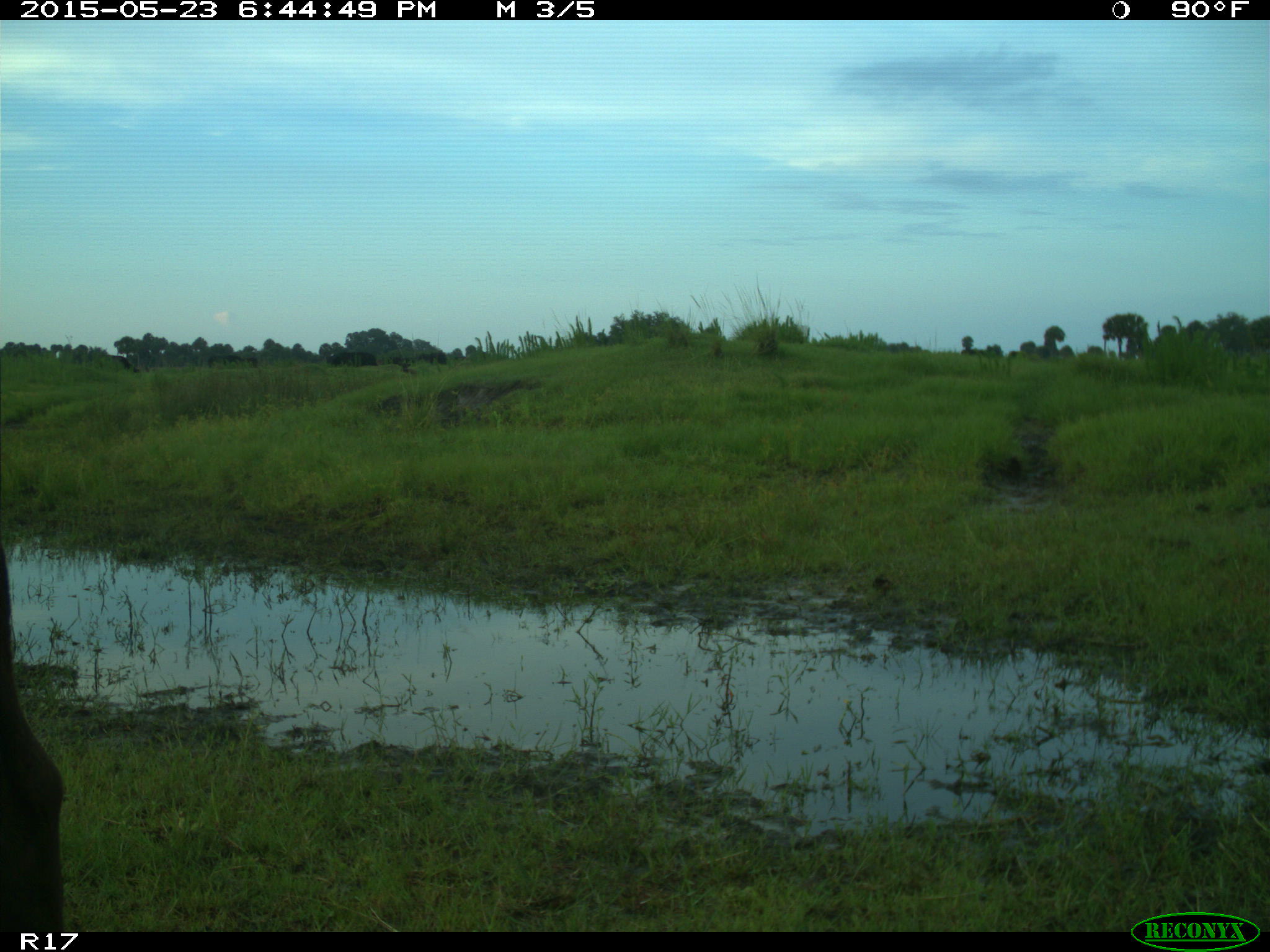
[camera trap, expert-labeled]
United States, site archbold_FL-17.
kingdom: Animalia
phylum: Chordata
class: Mammalia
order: Artiodactyla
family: Bovidae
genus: Bos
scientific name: Bos taurus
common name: domestic cow